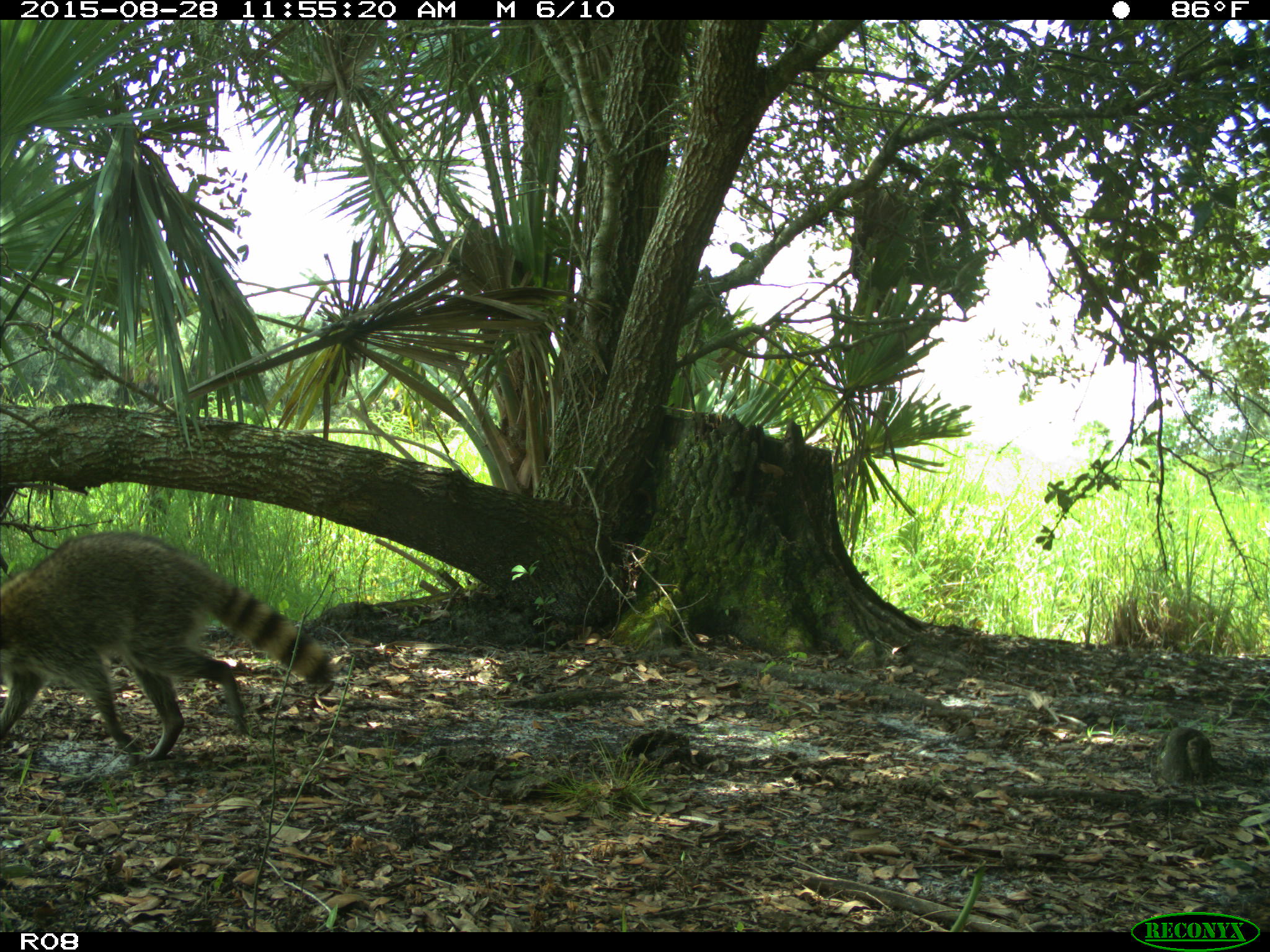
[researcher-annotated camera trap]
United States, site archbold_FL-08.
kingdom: Animalia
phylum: Chordata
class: Mammalia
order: Carnivora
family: Procyonidae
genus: Procyon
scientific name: Procyon lotor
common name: common raccoon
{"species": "Procyon lotor (common raccoon)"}